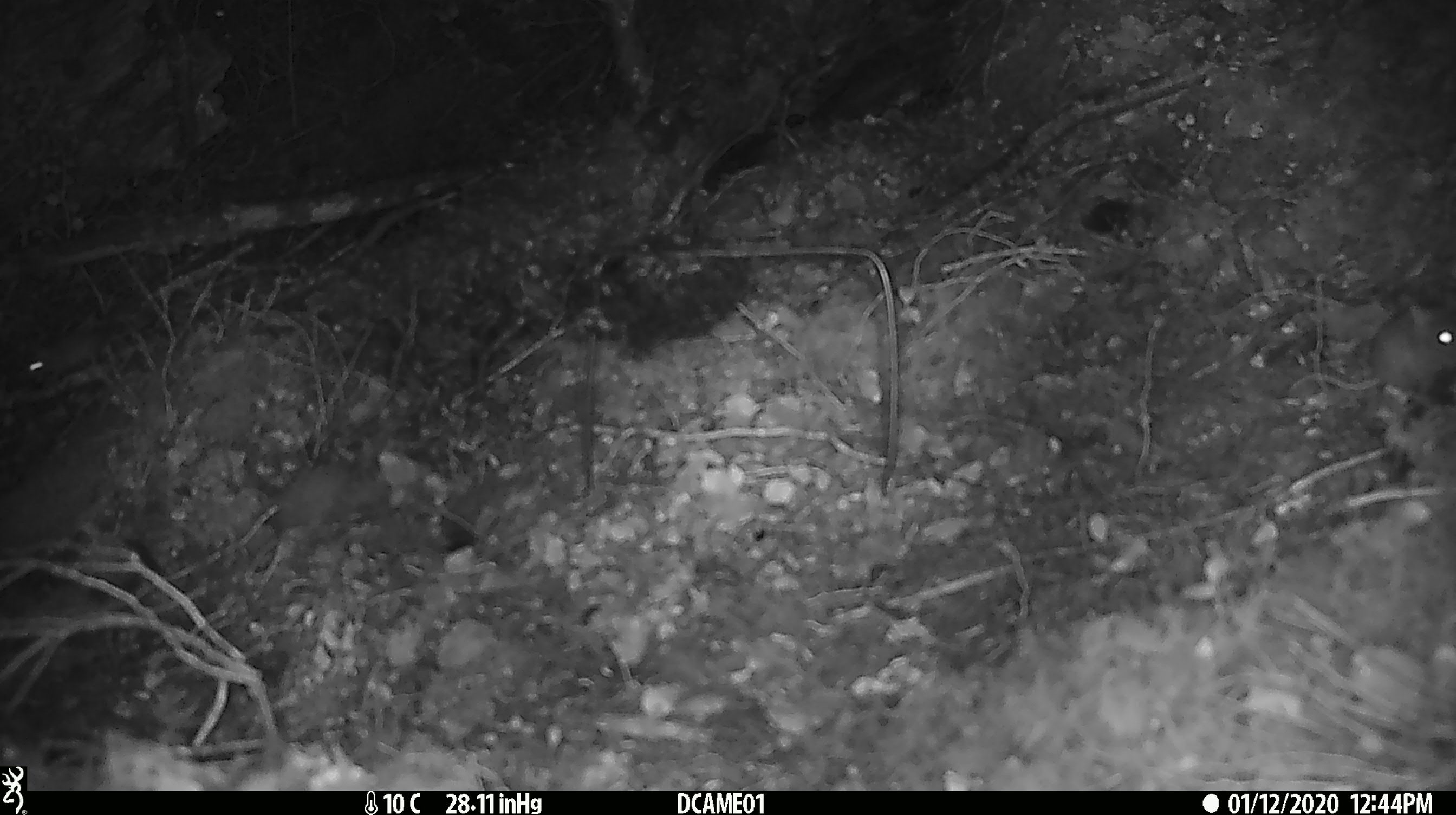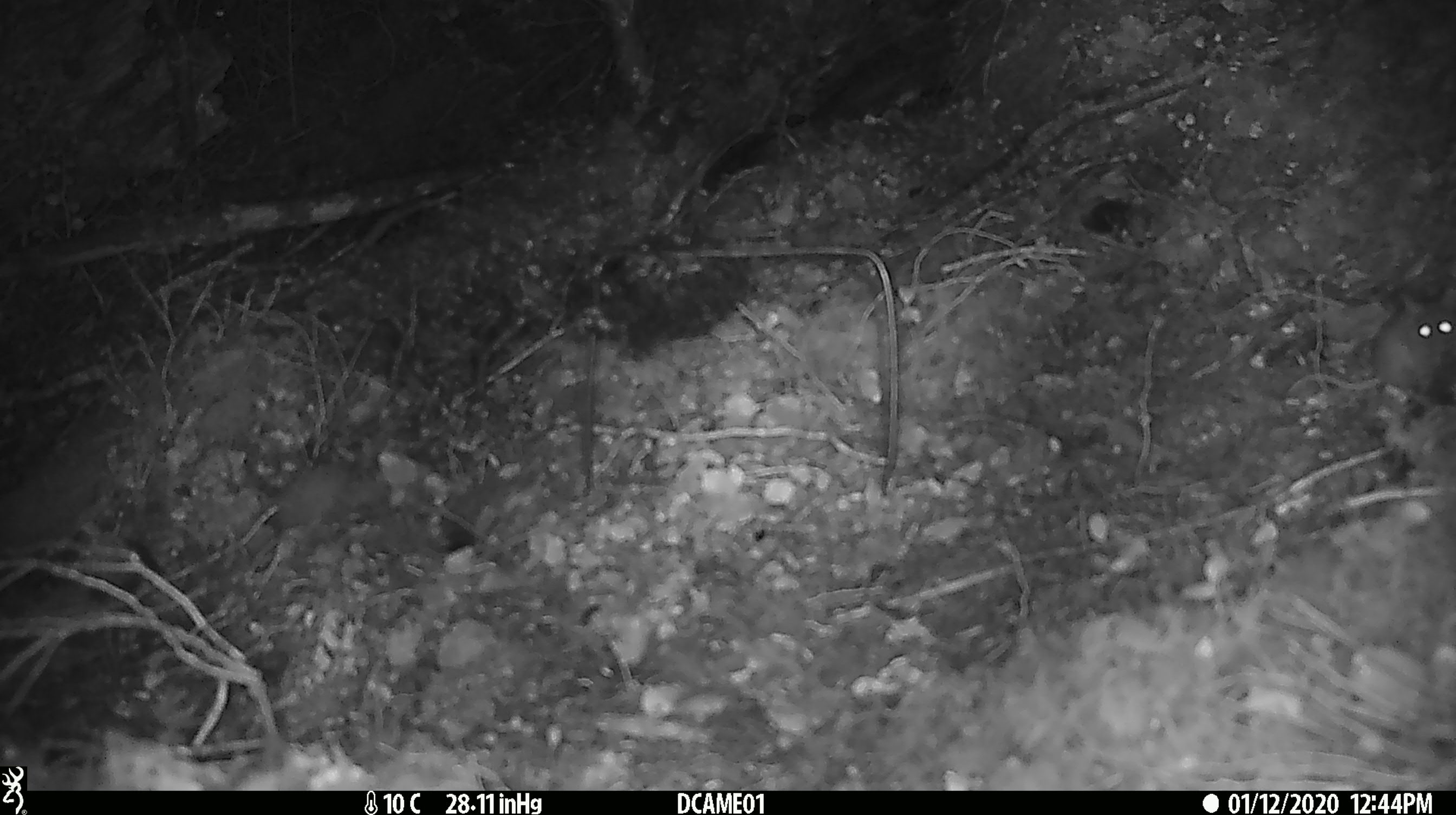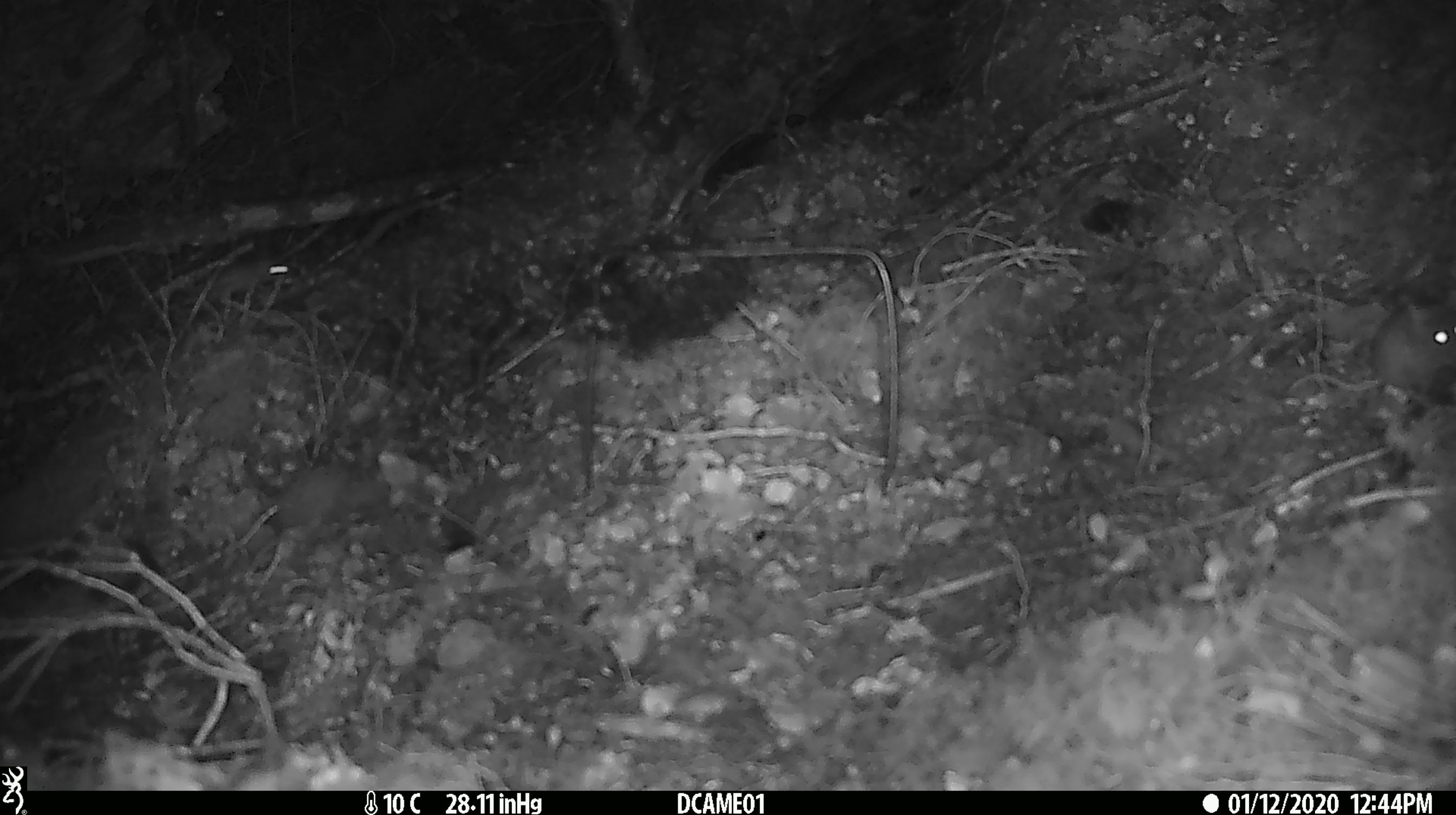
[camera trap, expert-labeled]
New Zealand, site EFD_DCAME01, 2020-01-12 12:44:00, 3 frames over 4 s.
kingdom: Animalia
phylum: Chordata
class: Mammalia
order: Rodentia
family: Muridae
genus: Mus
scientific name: Mus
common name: mouse